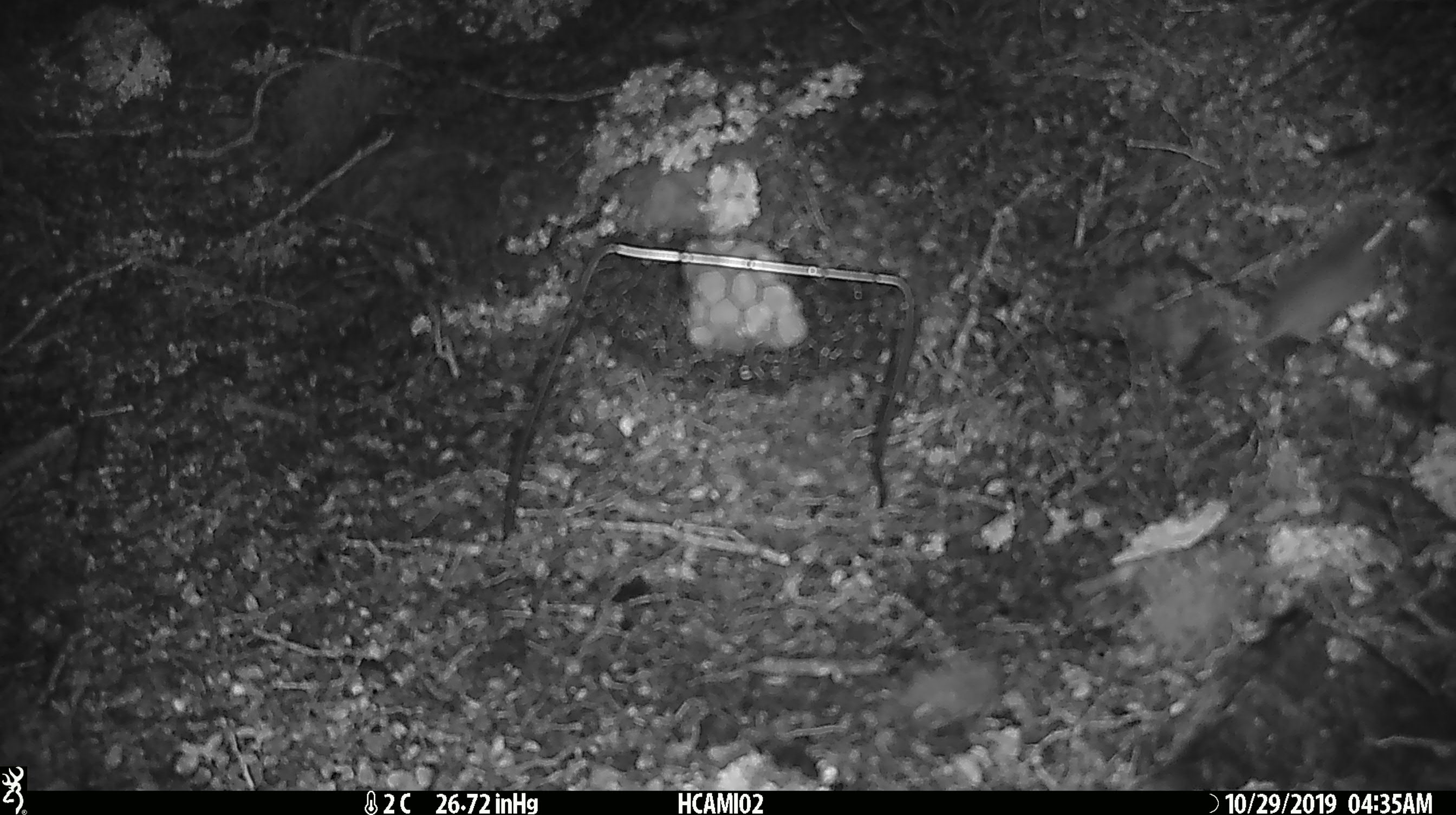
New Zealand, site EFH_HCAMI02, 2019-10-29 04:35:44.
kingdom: Animalia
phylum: Chordata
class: Mammalia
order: Rodentia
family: Muridae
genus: Mus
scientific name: Mus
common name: mouse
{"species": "mouse (Mus)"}